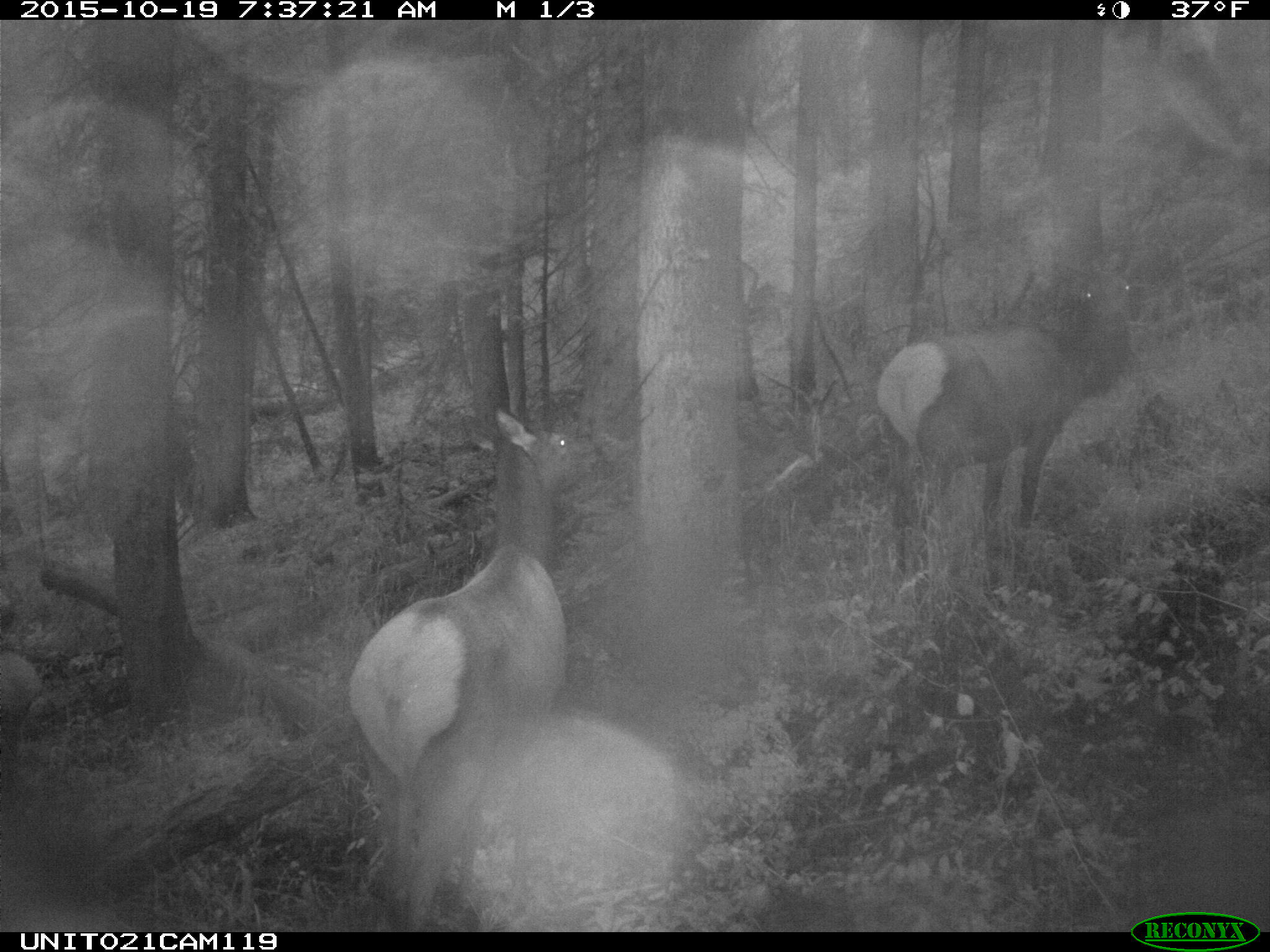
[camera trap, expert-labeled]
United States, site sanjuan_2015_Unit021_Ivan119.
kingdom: Animalia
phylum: Chordata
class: Mammalia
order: Artiodactyla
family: Cervidae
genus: Cervus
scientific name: Cervus elaphus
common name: red deer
Cervus elaphus (red deer).